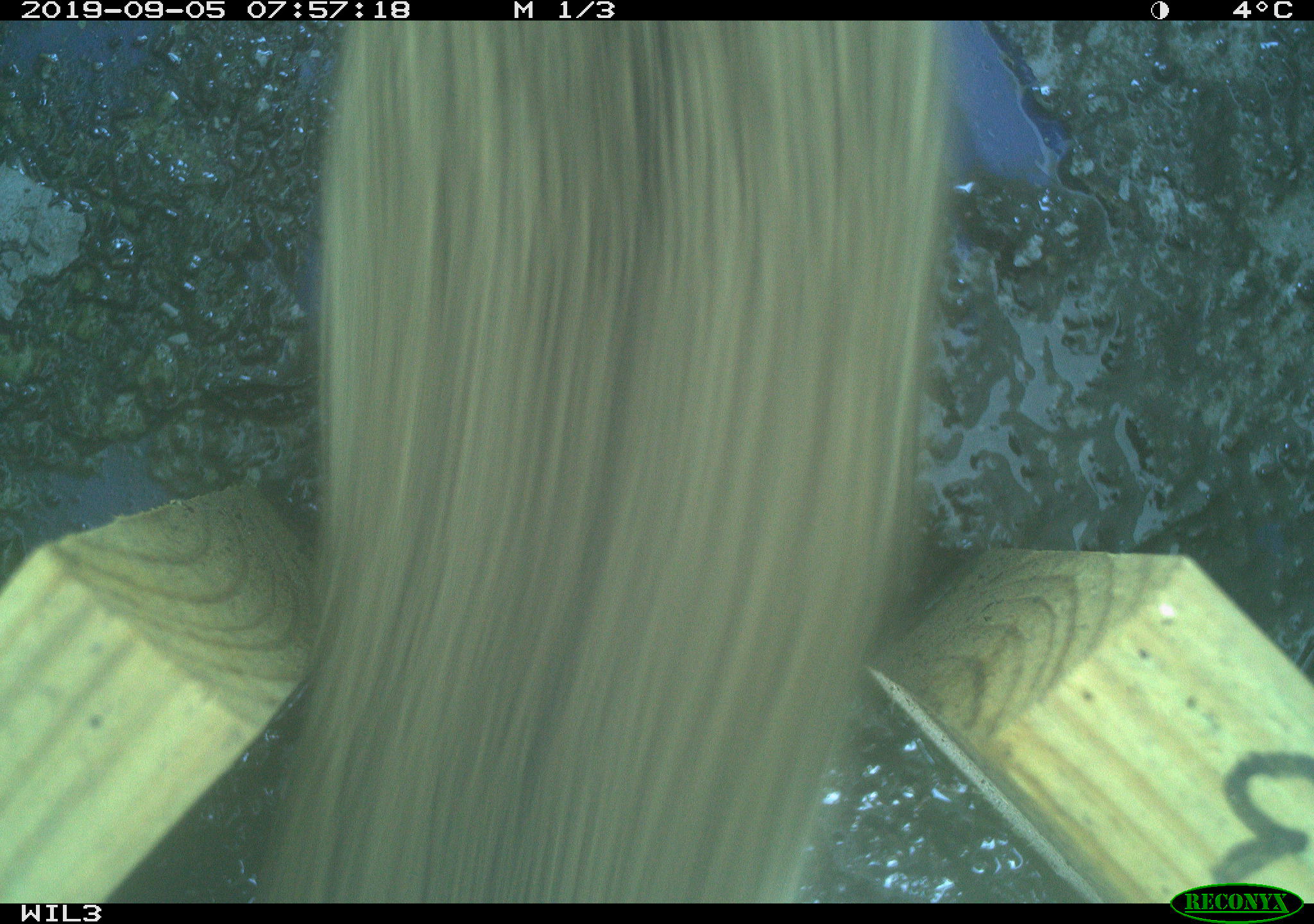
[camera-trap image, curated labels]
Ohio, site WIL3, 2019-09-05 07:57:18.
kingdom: Animalia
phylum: Chordata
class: Mammalia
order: Lagomorpha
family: Leporidae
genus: Sylvilagus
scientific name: Sylvilagus floridanus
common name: eastern cottontail